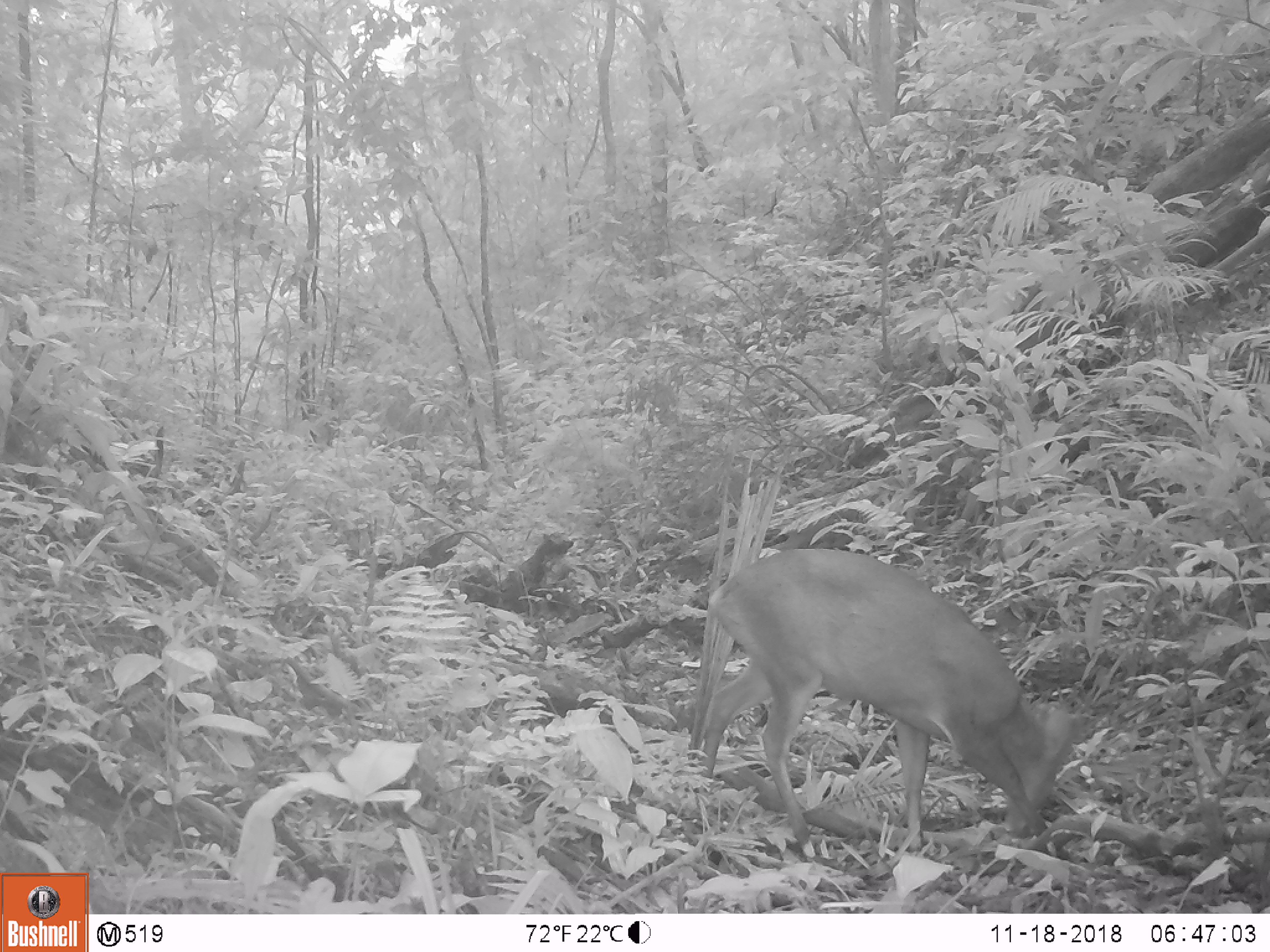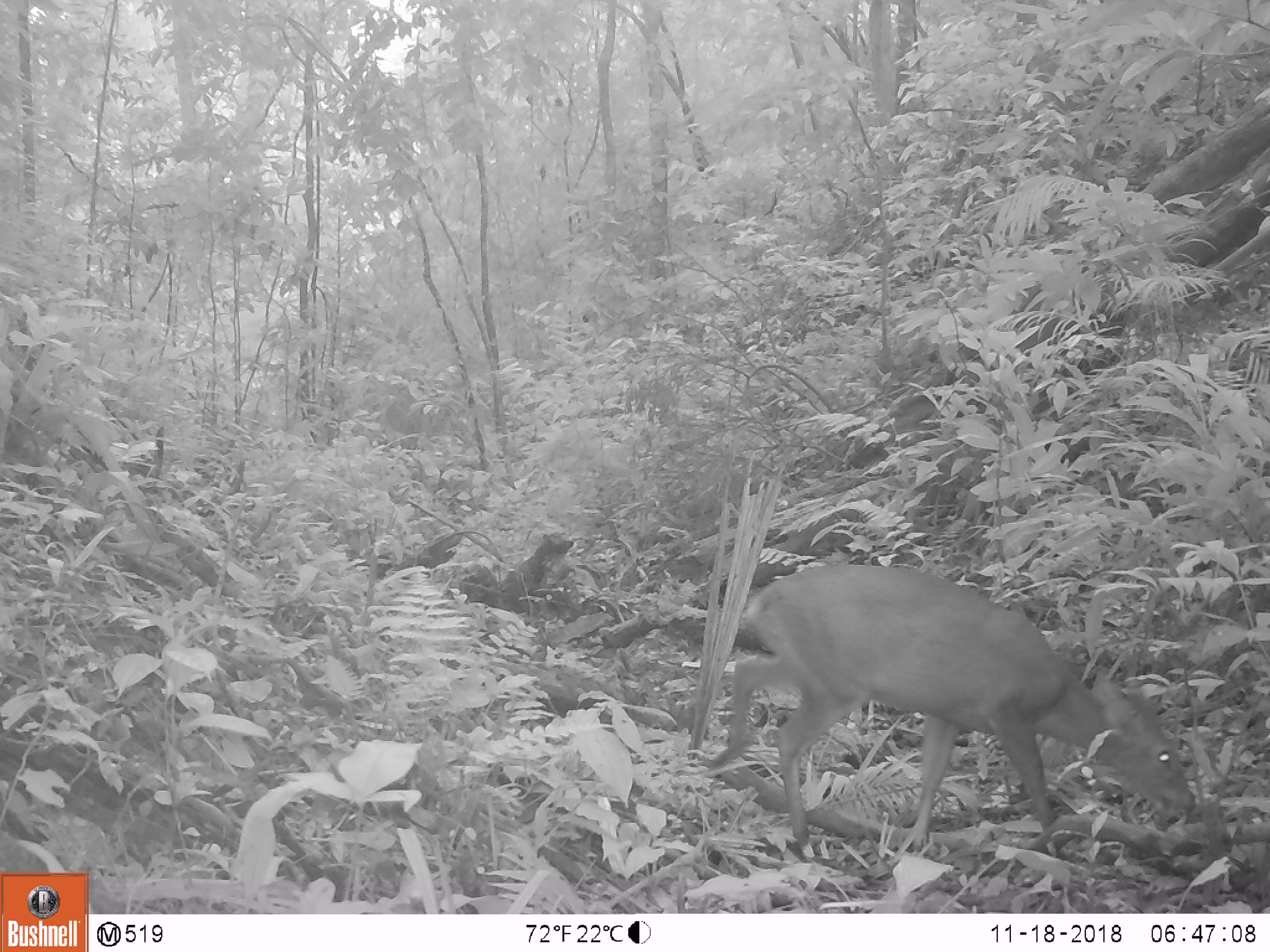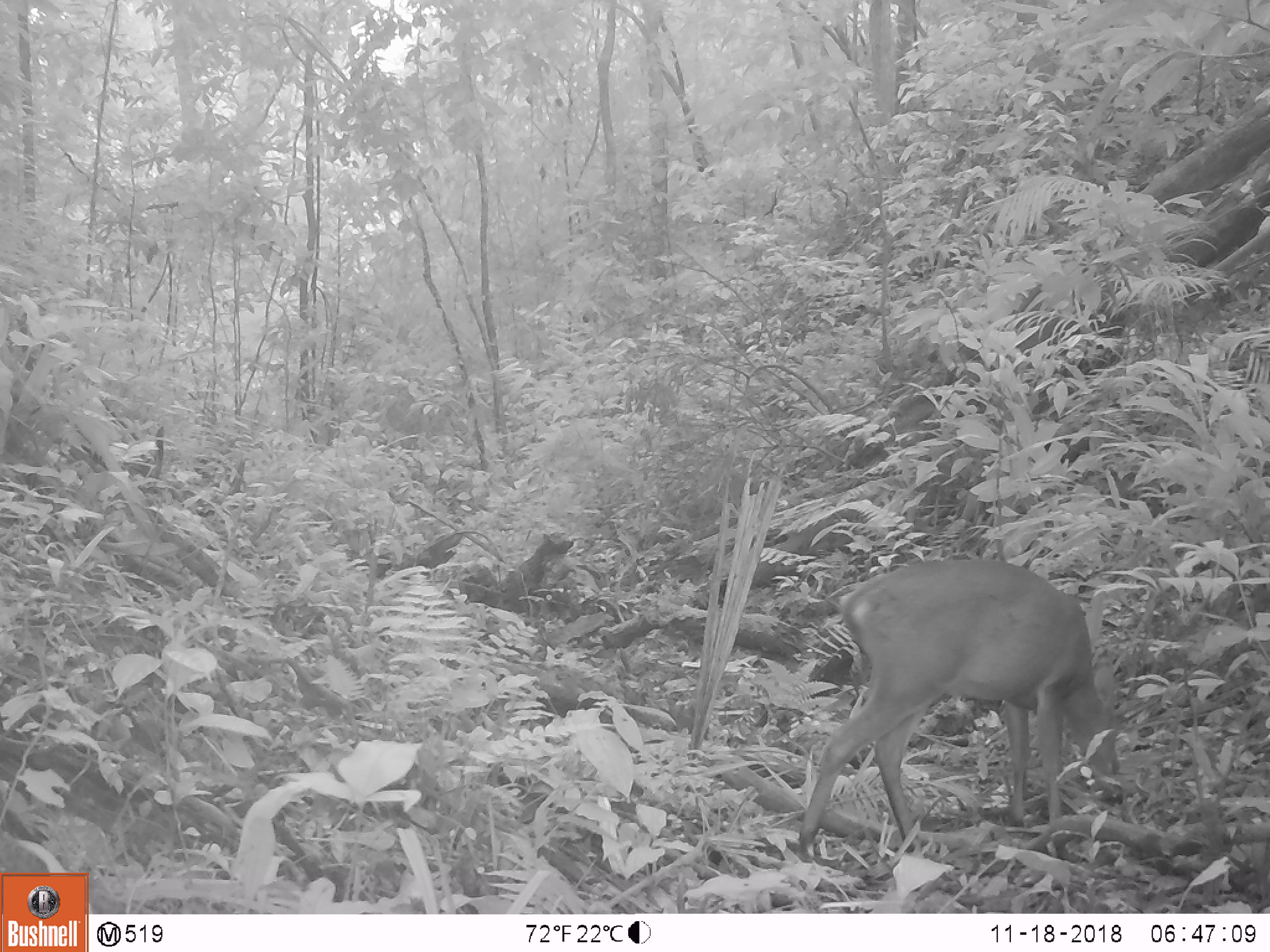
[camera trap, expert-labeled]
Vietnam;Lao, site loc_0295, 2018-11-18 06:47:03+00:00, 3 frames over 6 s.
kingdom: Animalia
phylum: Chordata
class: Mammalia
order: Artiodactyla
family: Cervidae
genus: Muntiacus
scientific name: Muntiacus vuquangensis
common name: large-antlered muntjac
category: large antlered muntjac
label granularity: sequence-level